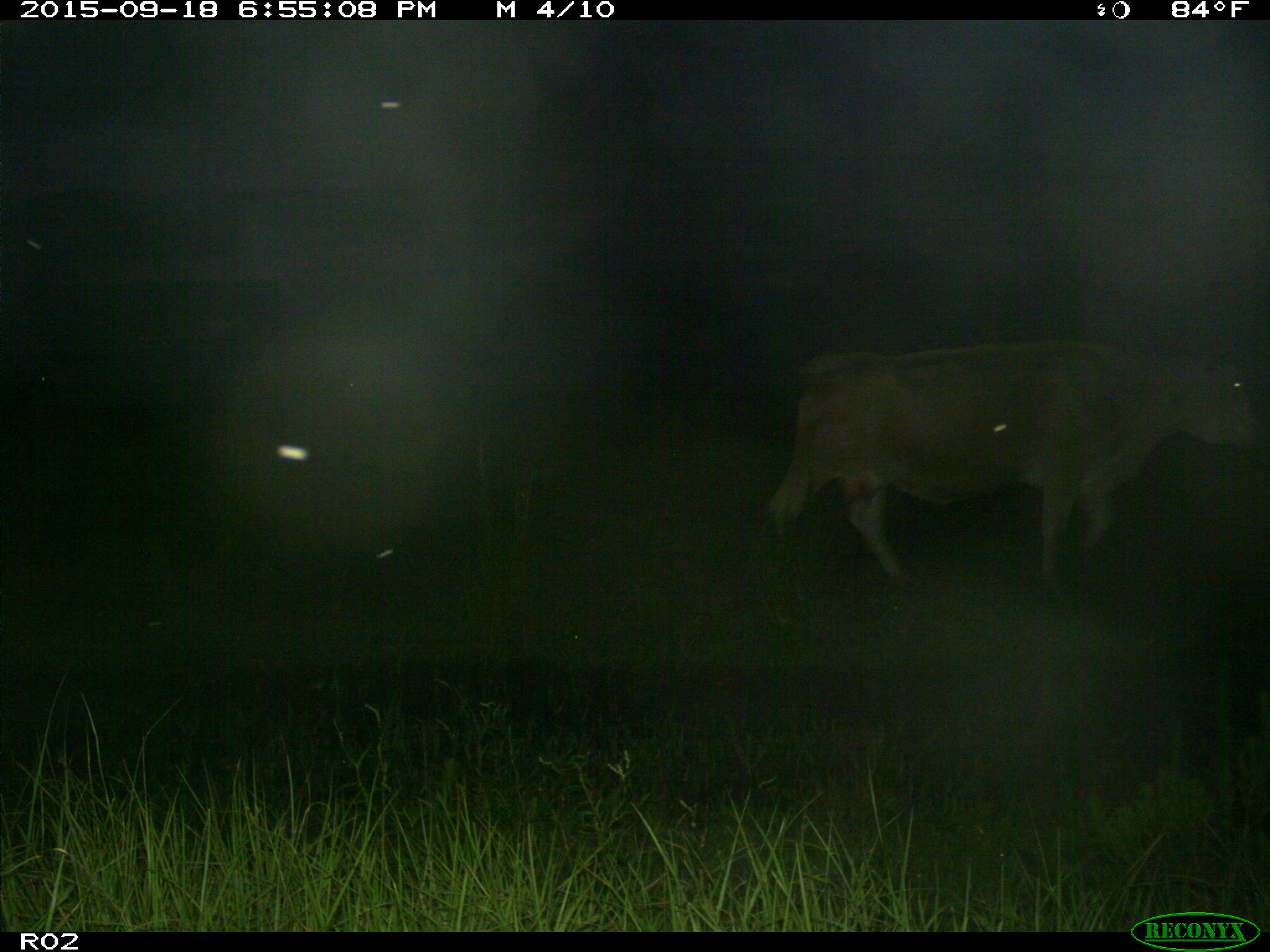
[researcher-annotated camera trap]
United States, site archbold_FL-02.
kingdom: Animalia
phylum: Chordata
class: Mammalia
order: Artiodactyla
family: Bovidae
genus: Bos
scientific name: Bos taurus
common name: domestic cow